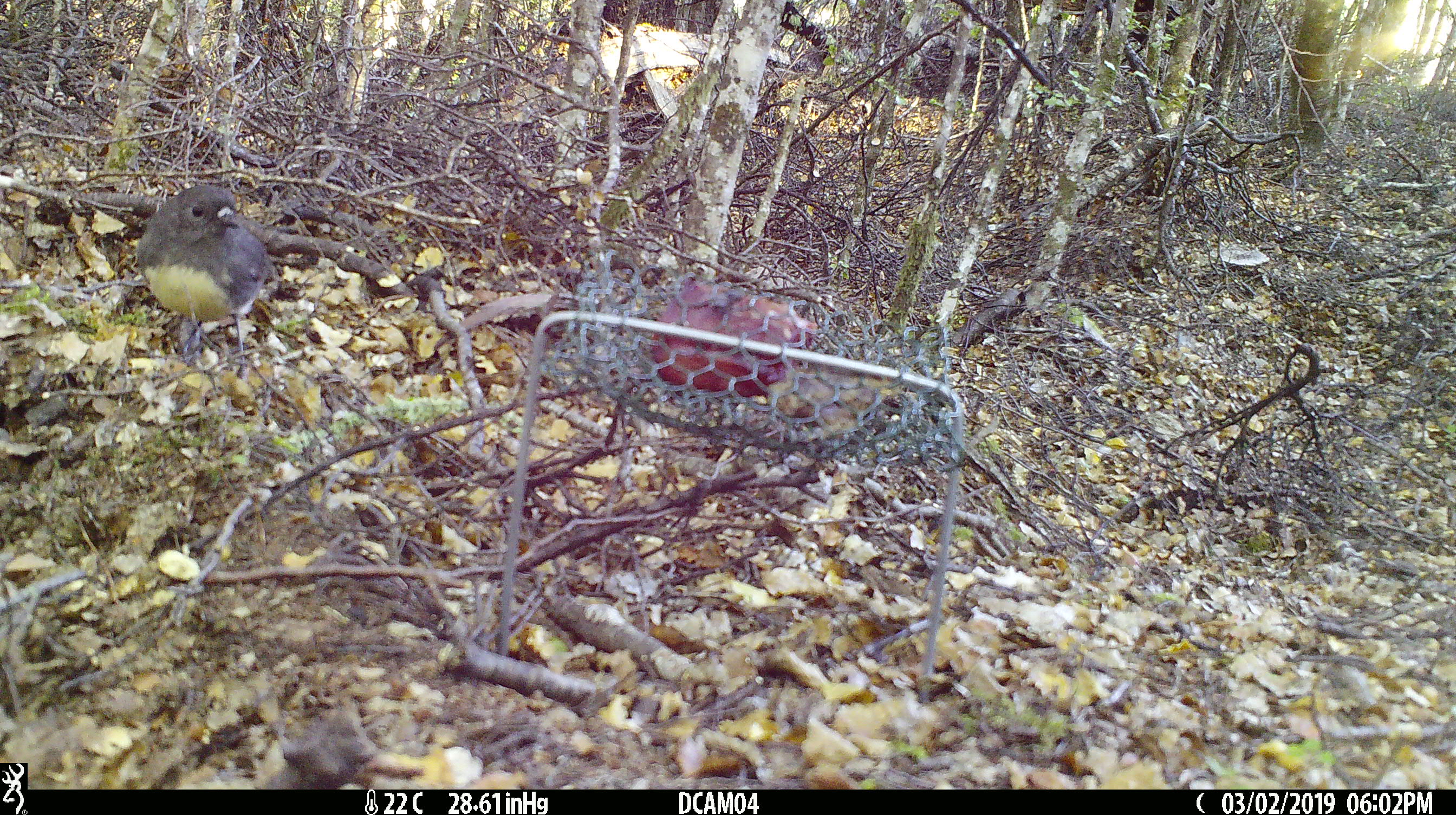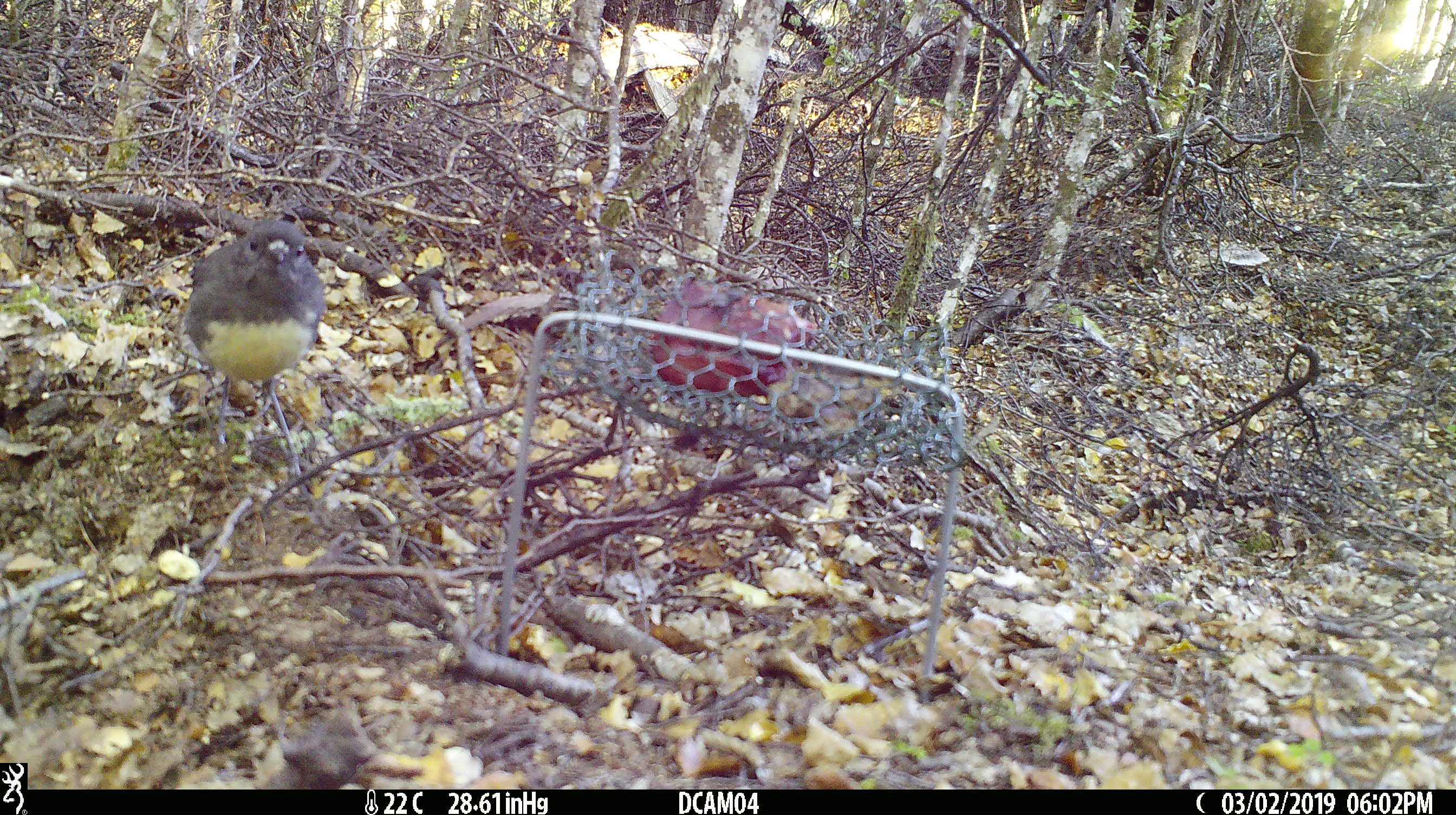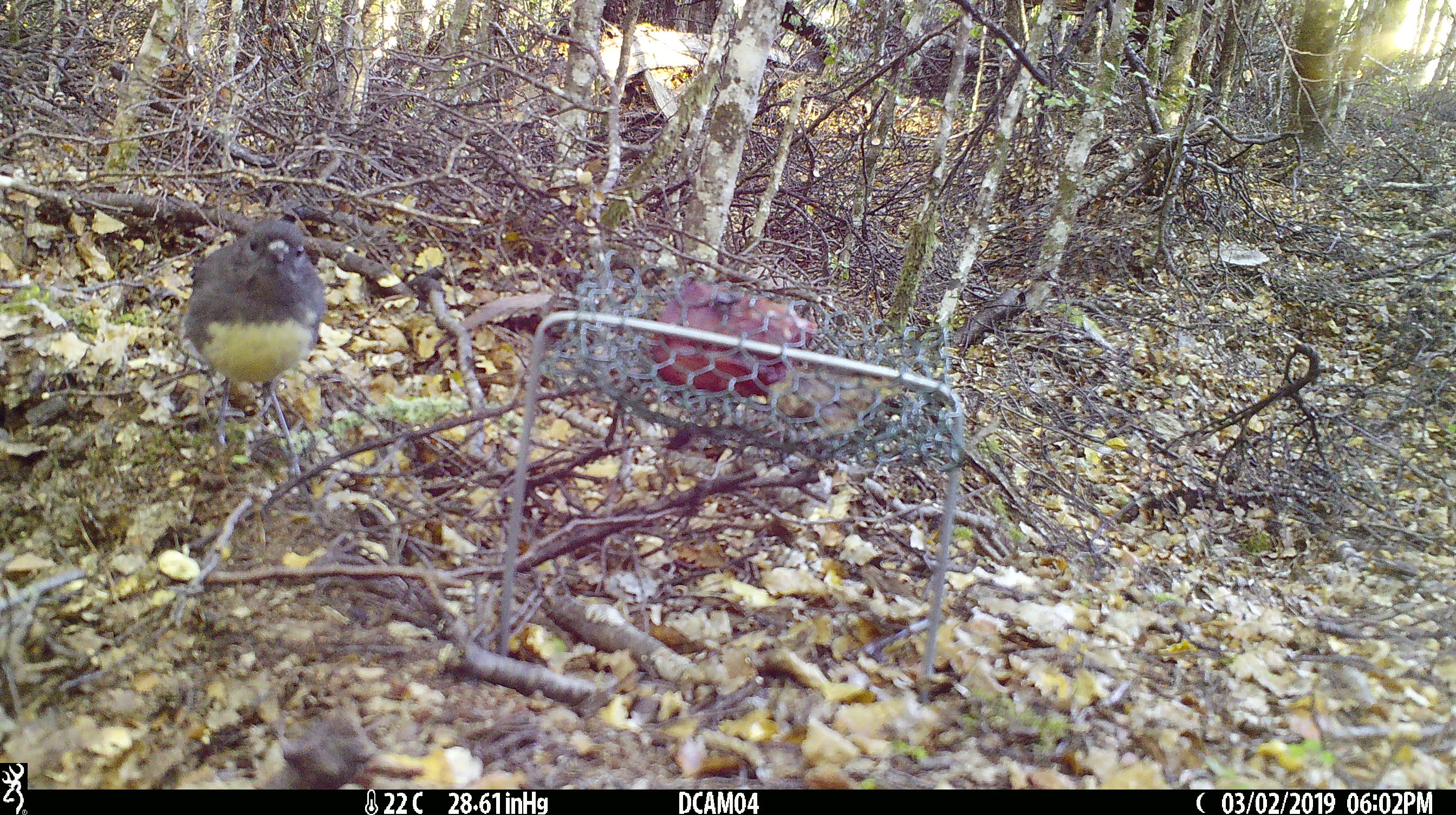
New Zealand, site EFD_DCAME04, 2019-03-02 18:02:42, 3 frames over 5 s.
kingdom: Animalia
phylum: Chordata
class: Aves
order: Passeriformes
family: Petroicidae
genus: Petroica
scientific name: Petroica australis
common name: new zealand robin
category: robin